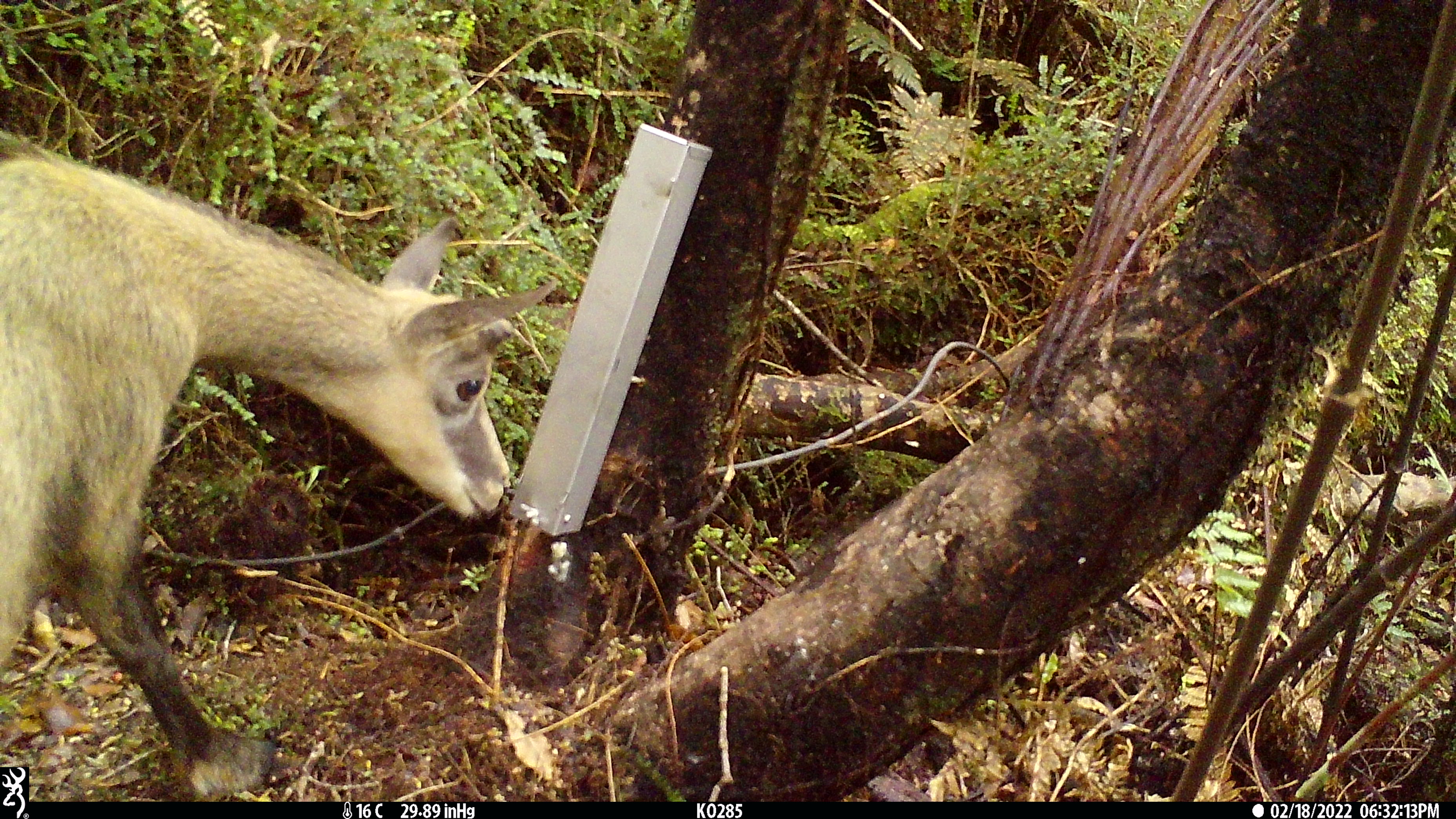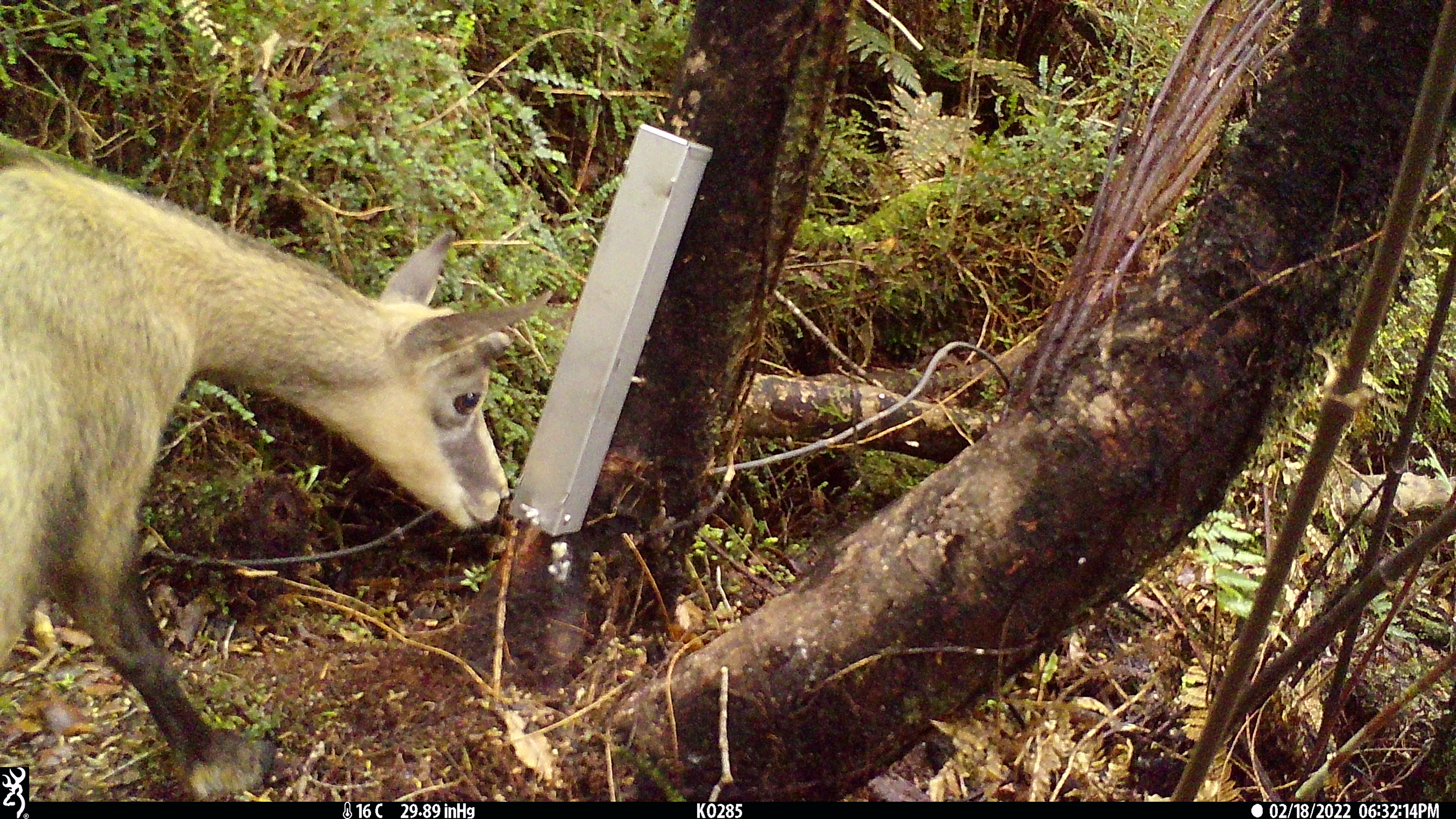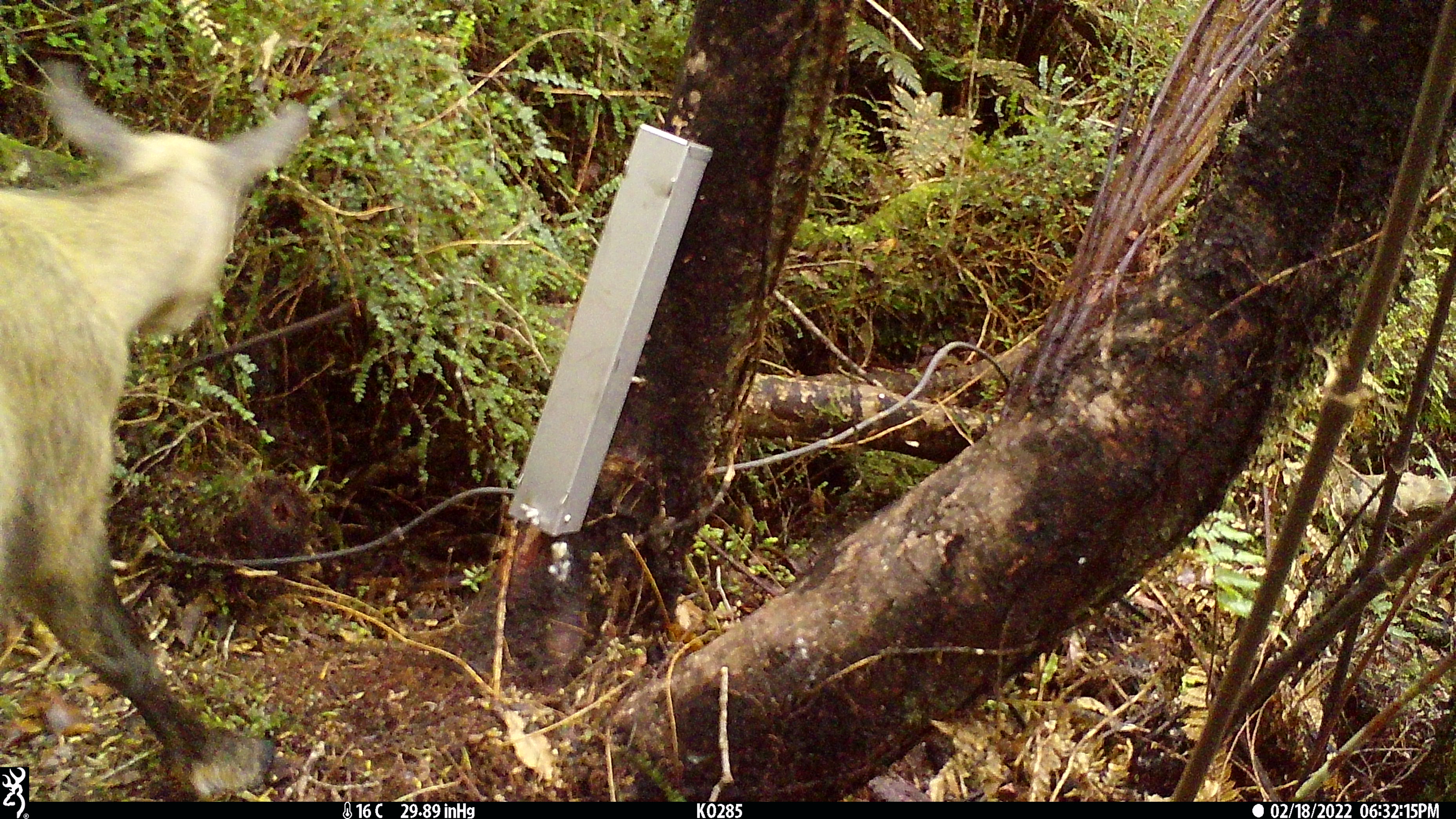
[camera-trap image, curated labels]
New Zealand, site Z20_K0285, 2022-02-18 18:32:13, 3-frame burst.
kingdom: Animalia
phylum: Chordata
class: Mammalia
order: Artiodactyla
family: Bovidae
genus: Rupicapra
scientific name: Rupicapra rupicapra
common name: alpine chamois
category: chamois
Chamois (alpine chamois) (Rupicapra rupicapra).